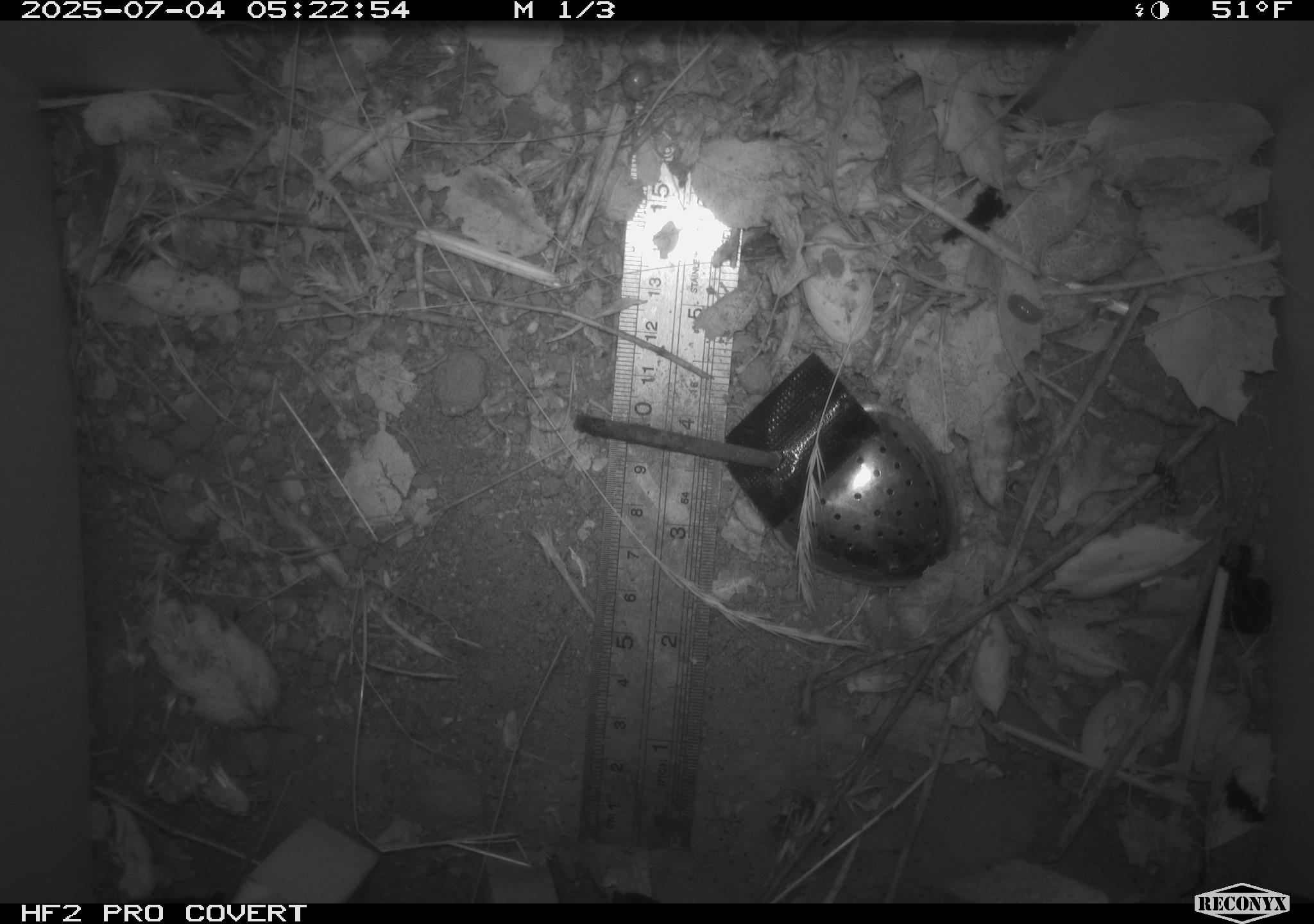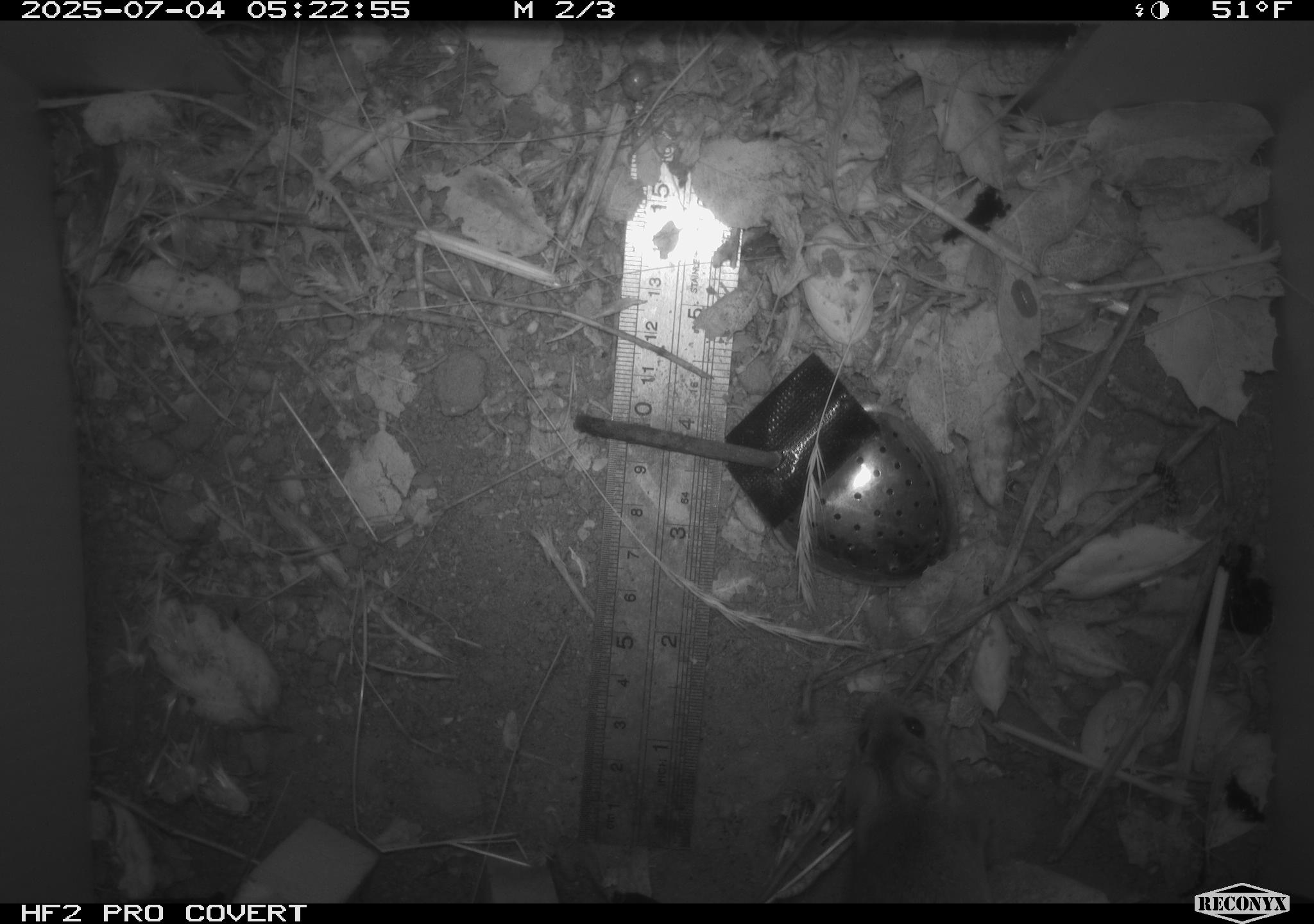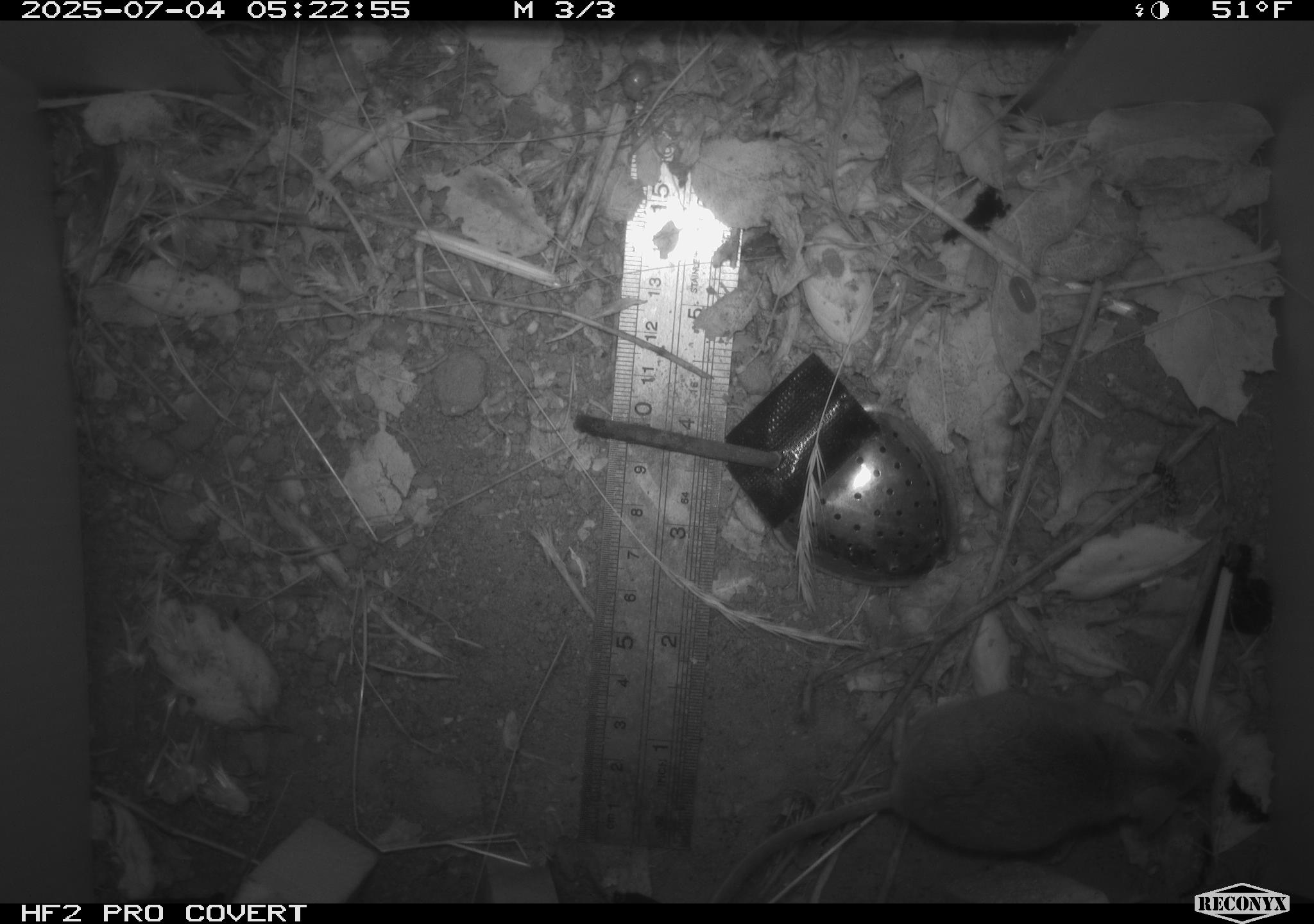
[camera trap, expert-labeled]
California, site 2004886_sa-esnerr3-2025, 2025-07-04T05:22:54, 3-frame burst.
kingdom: Animalia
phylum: Chordata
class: Mammalia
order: Rodentia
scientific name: Rodentia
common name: rodent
Rodent (Rodentia).